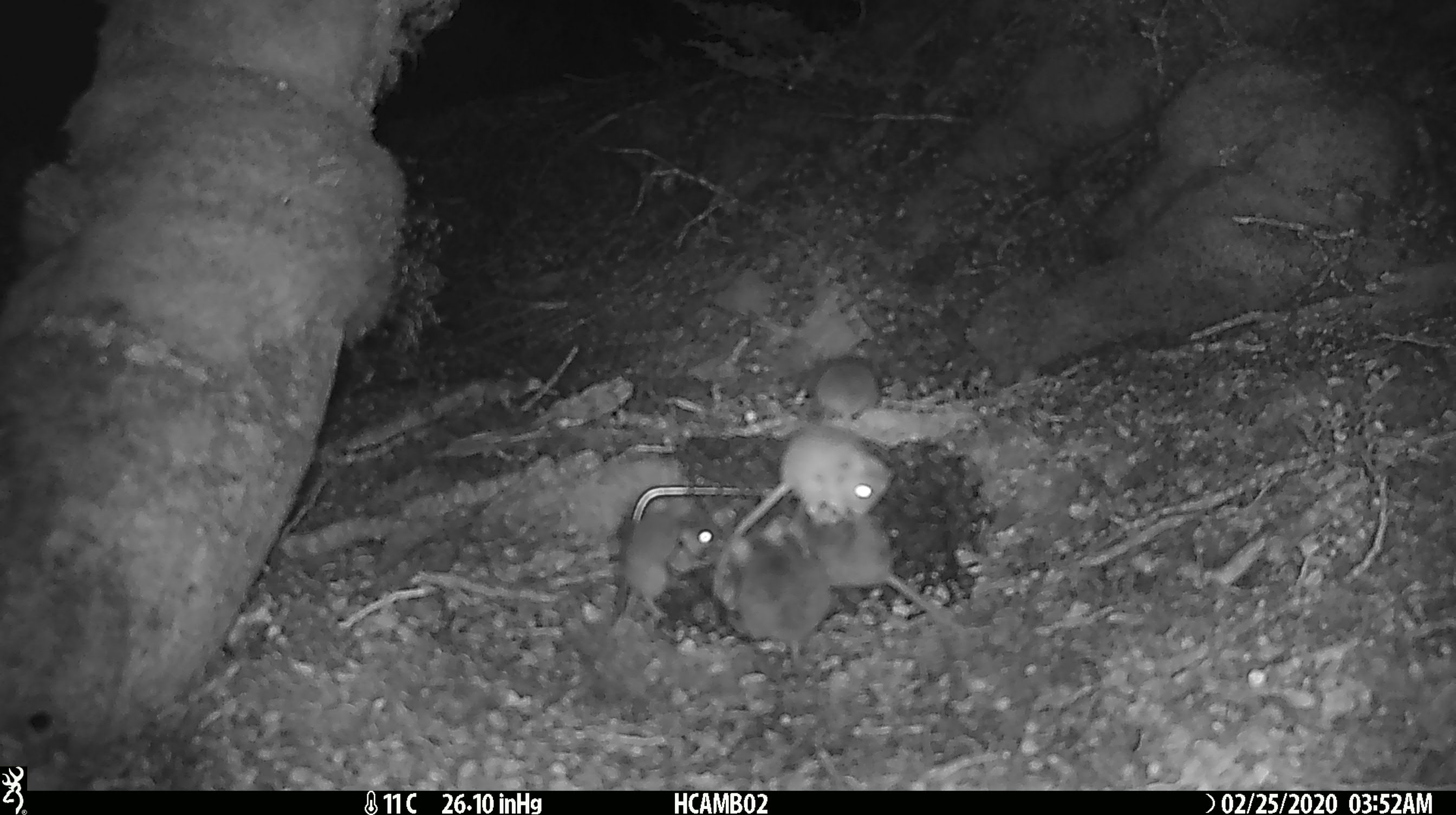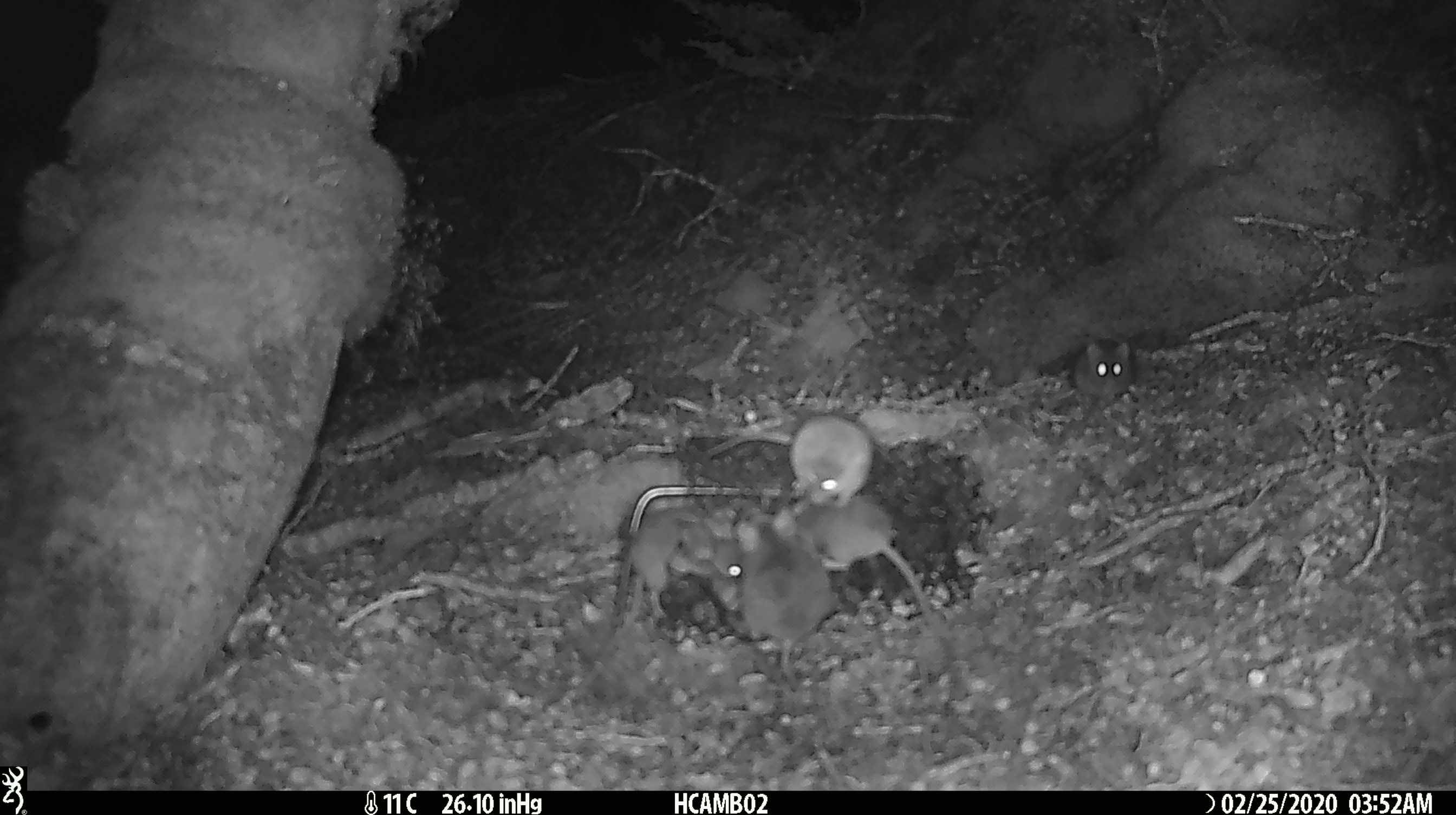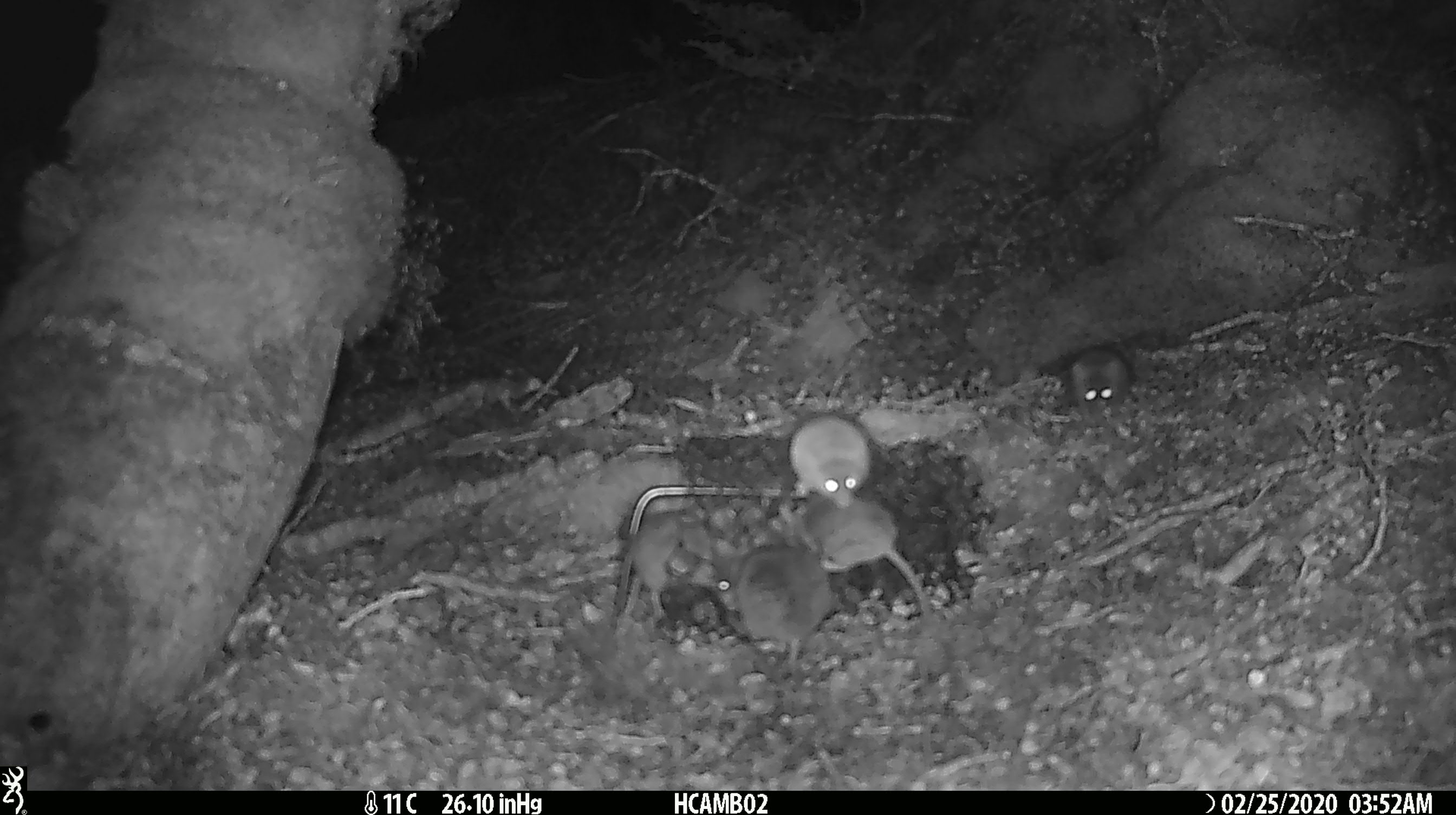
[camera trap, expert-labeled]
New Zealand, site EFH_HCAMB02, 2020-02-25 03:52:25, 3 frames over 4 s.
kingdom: Animalia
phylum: Chordata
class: Mammalia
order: Rodentia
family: Muridae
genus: Mus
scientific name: Mus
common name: mouse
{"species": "mouse (Mus)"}